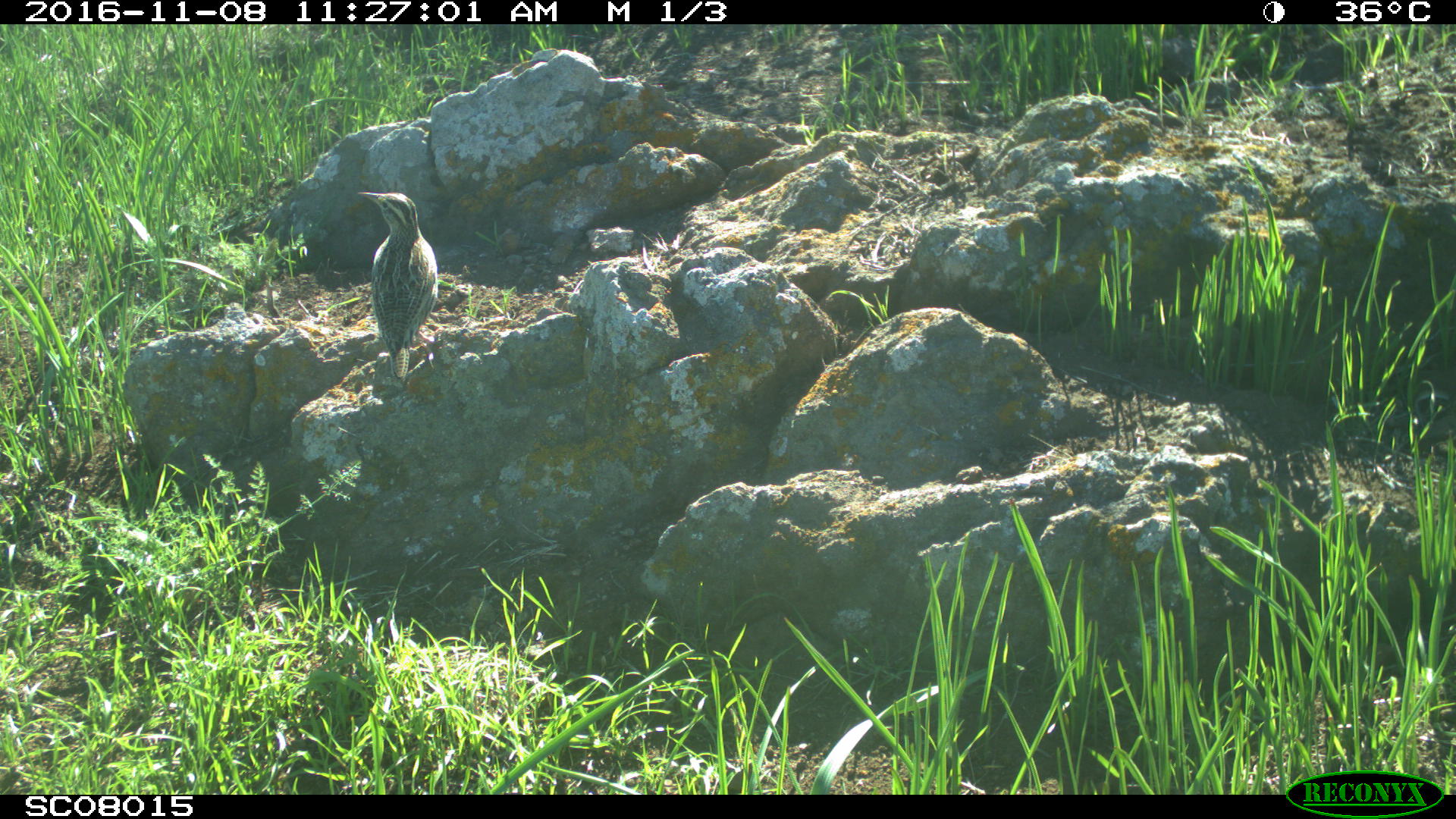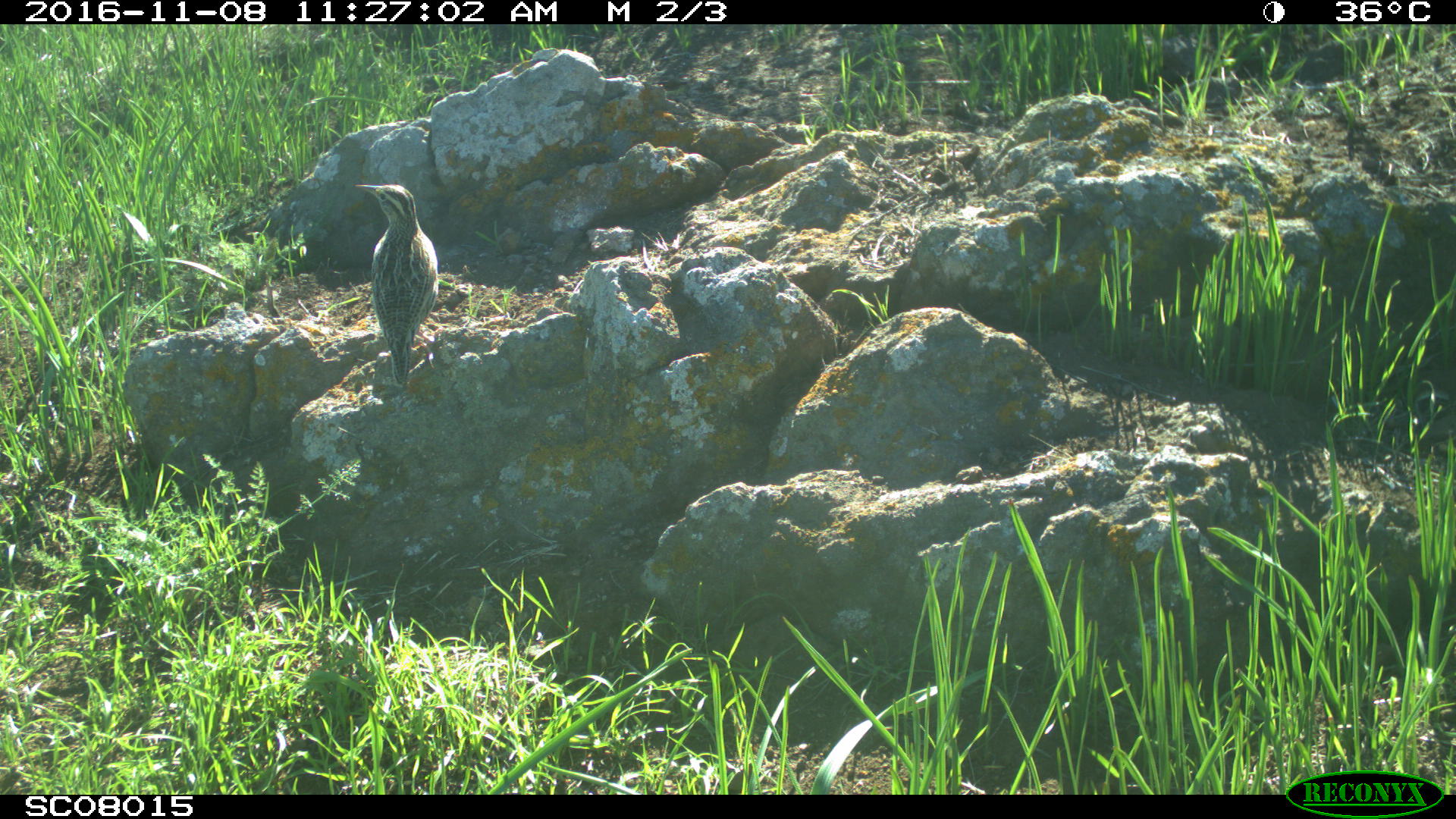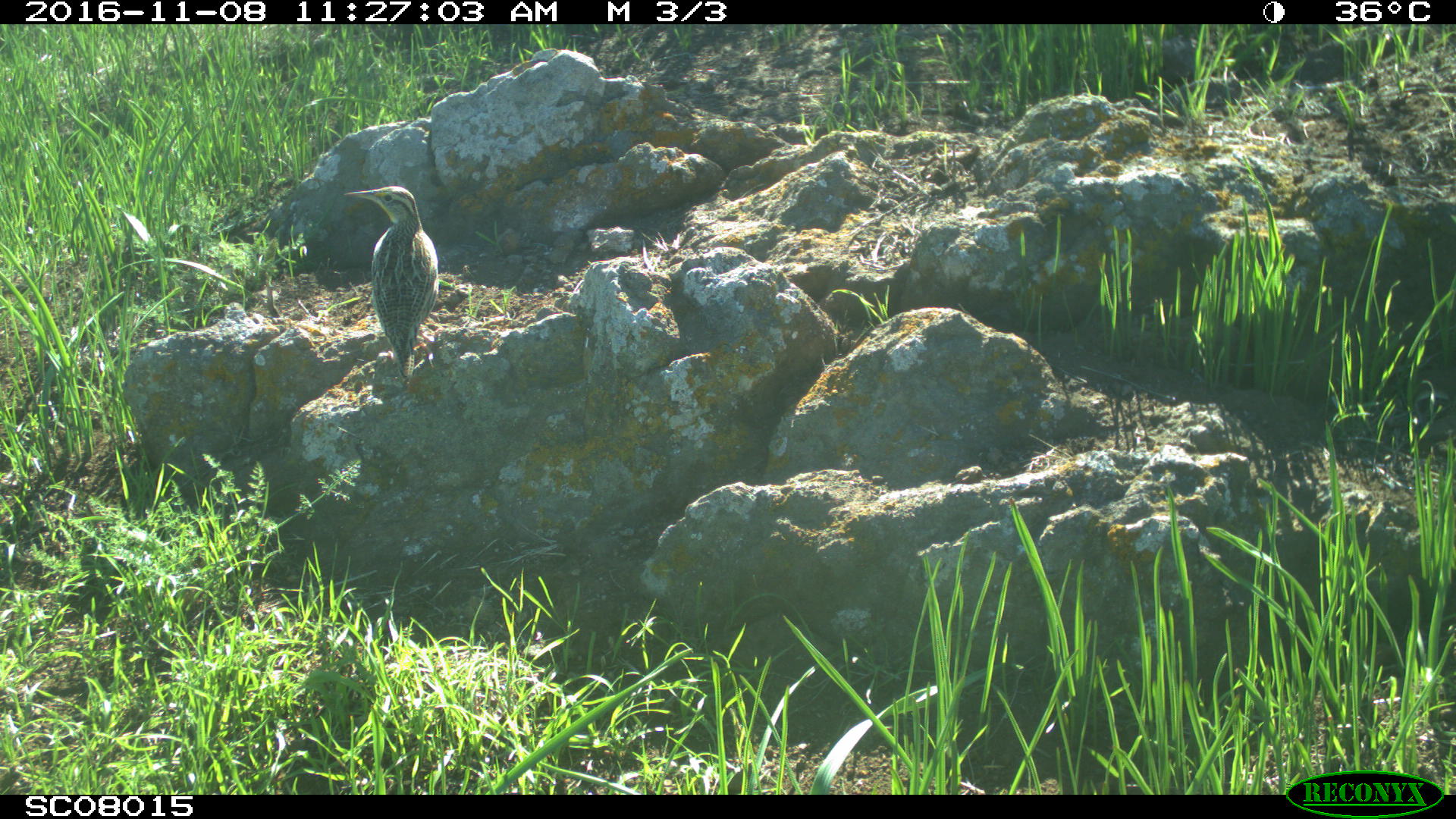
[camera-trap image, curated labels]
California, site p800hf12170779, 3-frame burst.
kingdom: Animalia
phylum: Chordata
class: Aves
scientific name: Aves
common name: bird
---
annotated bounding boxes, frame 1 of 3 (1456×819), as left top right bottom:
bird: 356 190 438 382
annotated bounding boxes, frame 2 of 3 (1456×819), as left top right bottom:
bird: 353 184 445 386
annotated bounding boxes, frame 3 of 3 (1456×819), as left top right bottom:
bird: 344 186 438 380